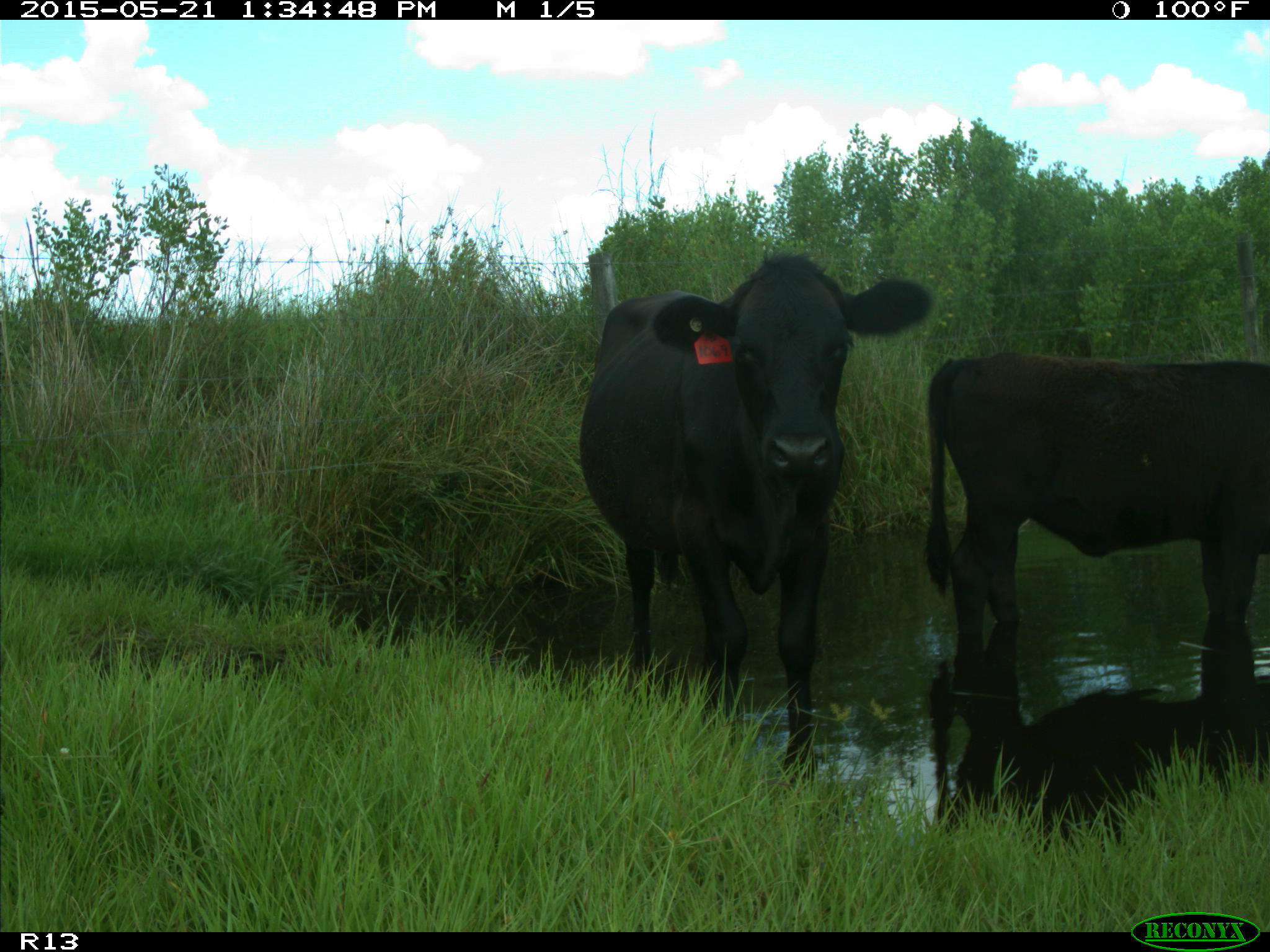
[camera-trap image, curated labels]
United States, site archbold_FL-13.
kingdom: Animalia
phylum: Chordata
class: Mammalia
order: Artiodactyla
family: Bovidae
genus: Bos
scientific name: Bos taurus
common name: domestic cow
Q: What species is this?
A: Bos taurus (domestic cow).